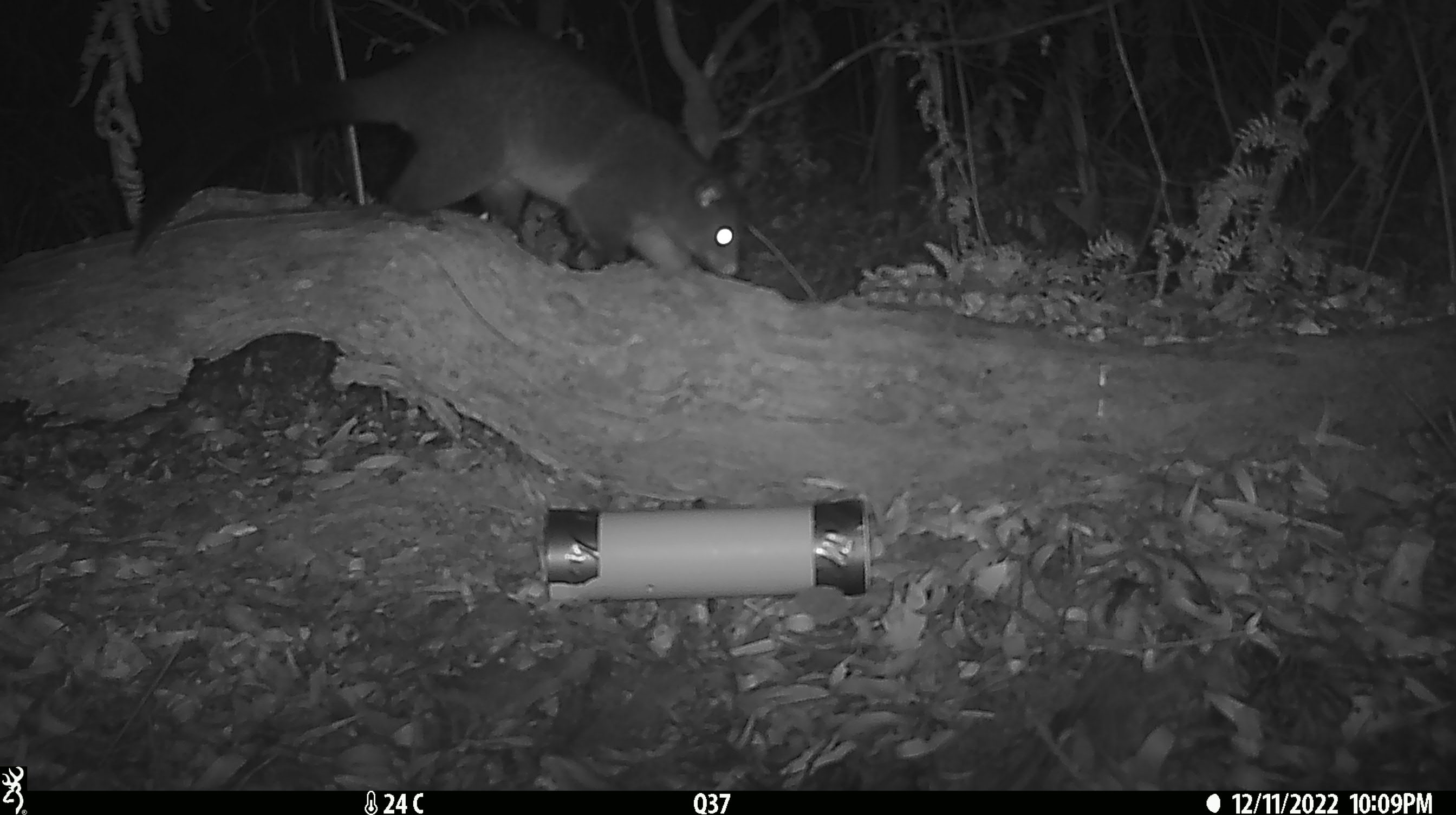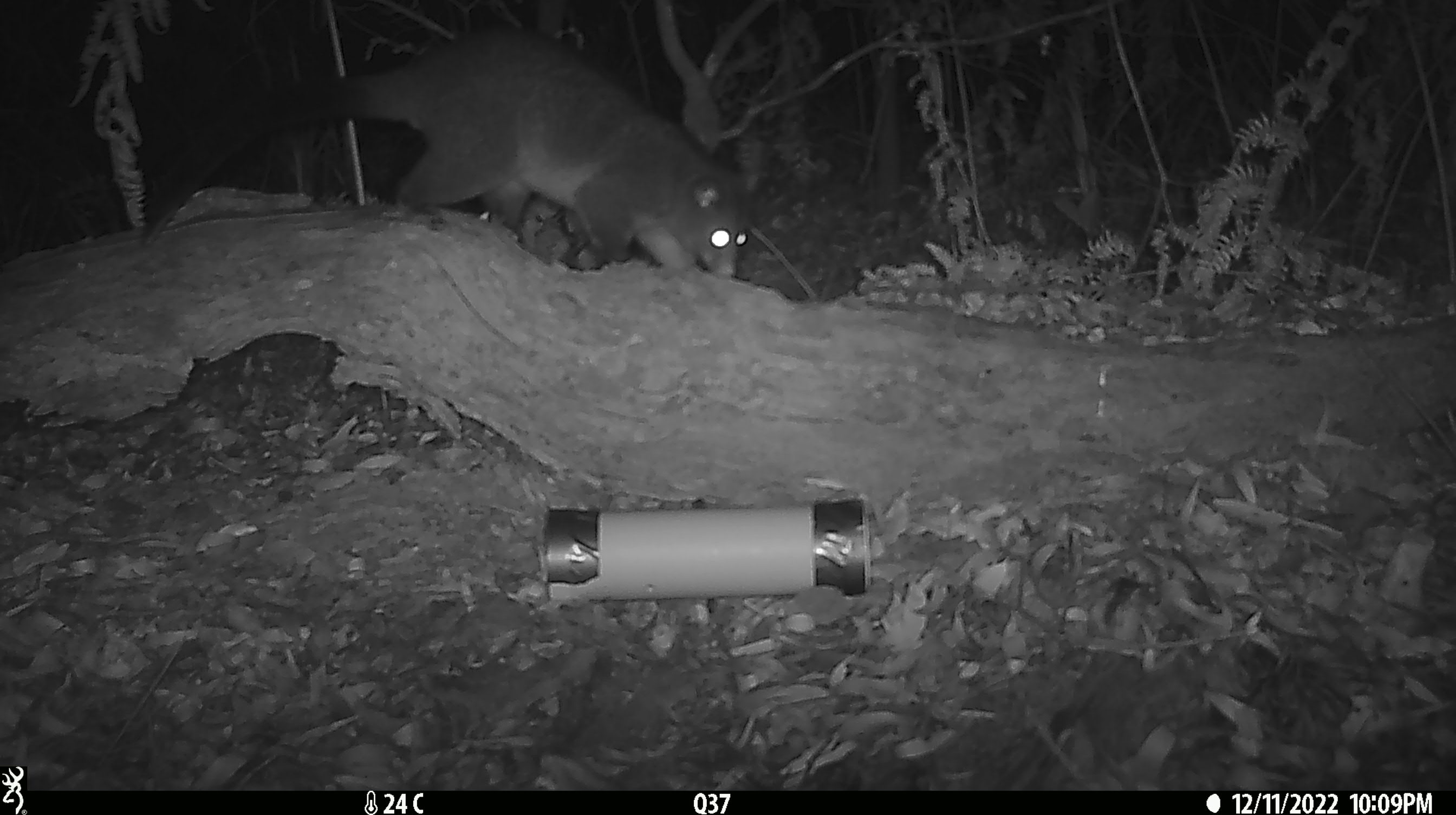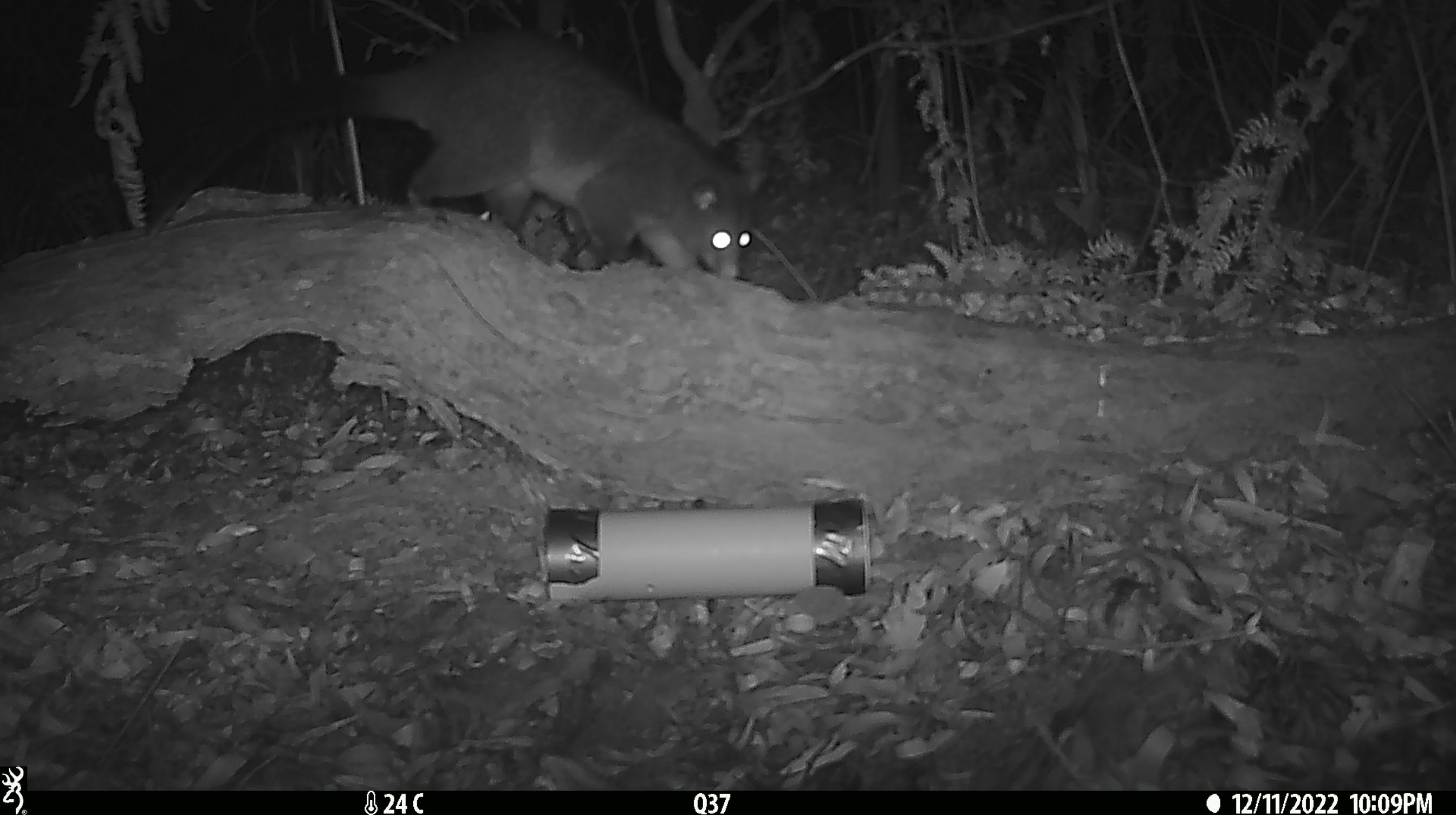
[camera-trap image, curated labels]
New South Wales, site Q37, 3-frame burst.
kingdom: Animalia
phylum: Chordata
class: Mammalia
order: Diprotodontia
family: Phalangeridae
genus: Trichosurus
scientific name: Trichosurus vulpecula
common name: common brushtail possum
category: possum